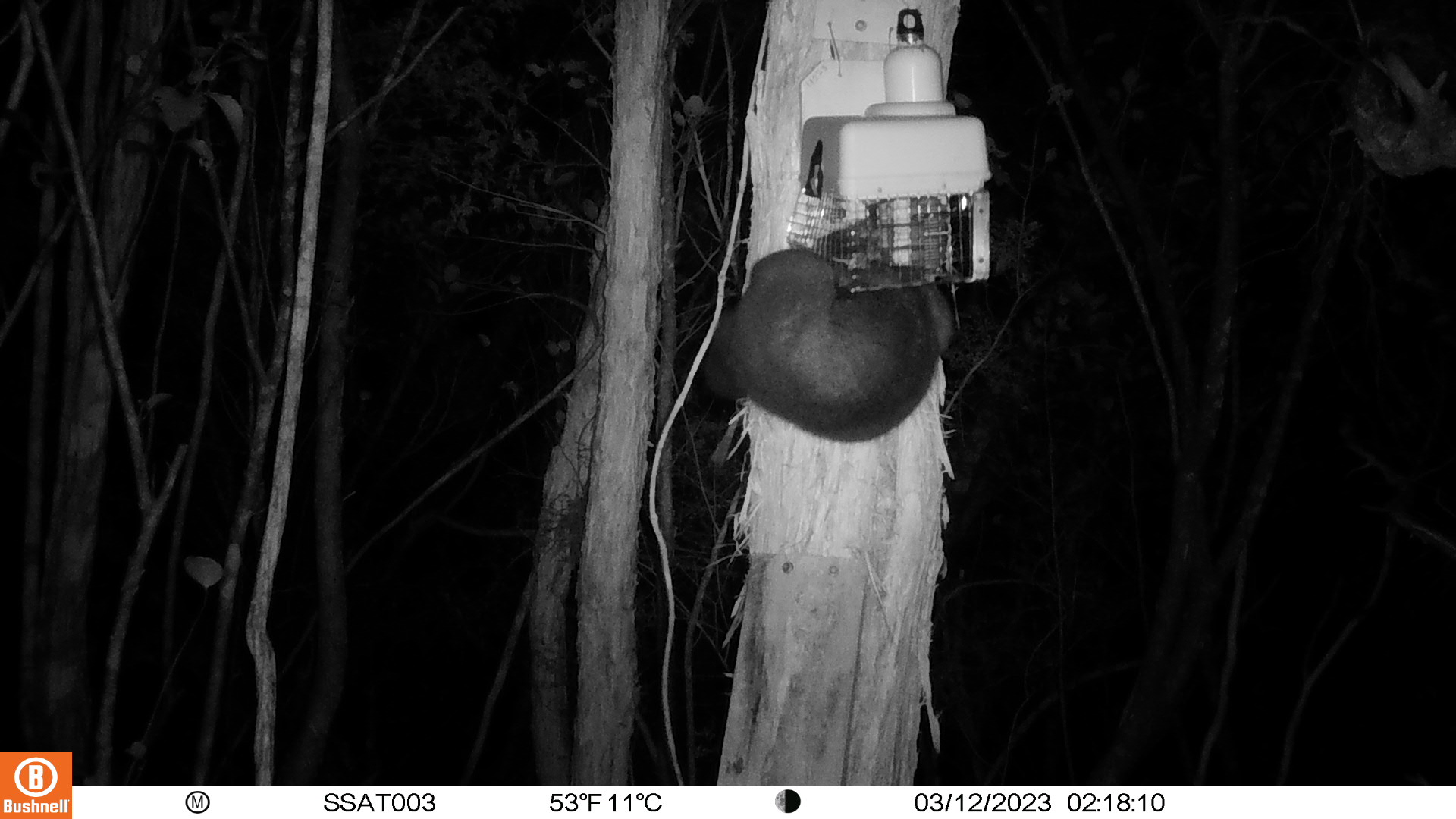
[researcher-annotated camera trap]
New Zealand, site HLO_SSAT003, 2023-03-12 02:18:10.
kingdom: Animalia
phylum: Chordata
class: Mammalia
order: Diprotodontia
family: Phalangeridae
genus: Trichosurus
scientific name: Trichosurus vulpecula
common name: common brushtail possum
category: possum